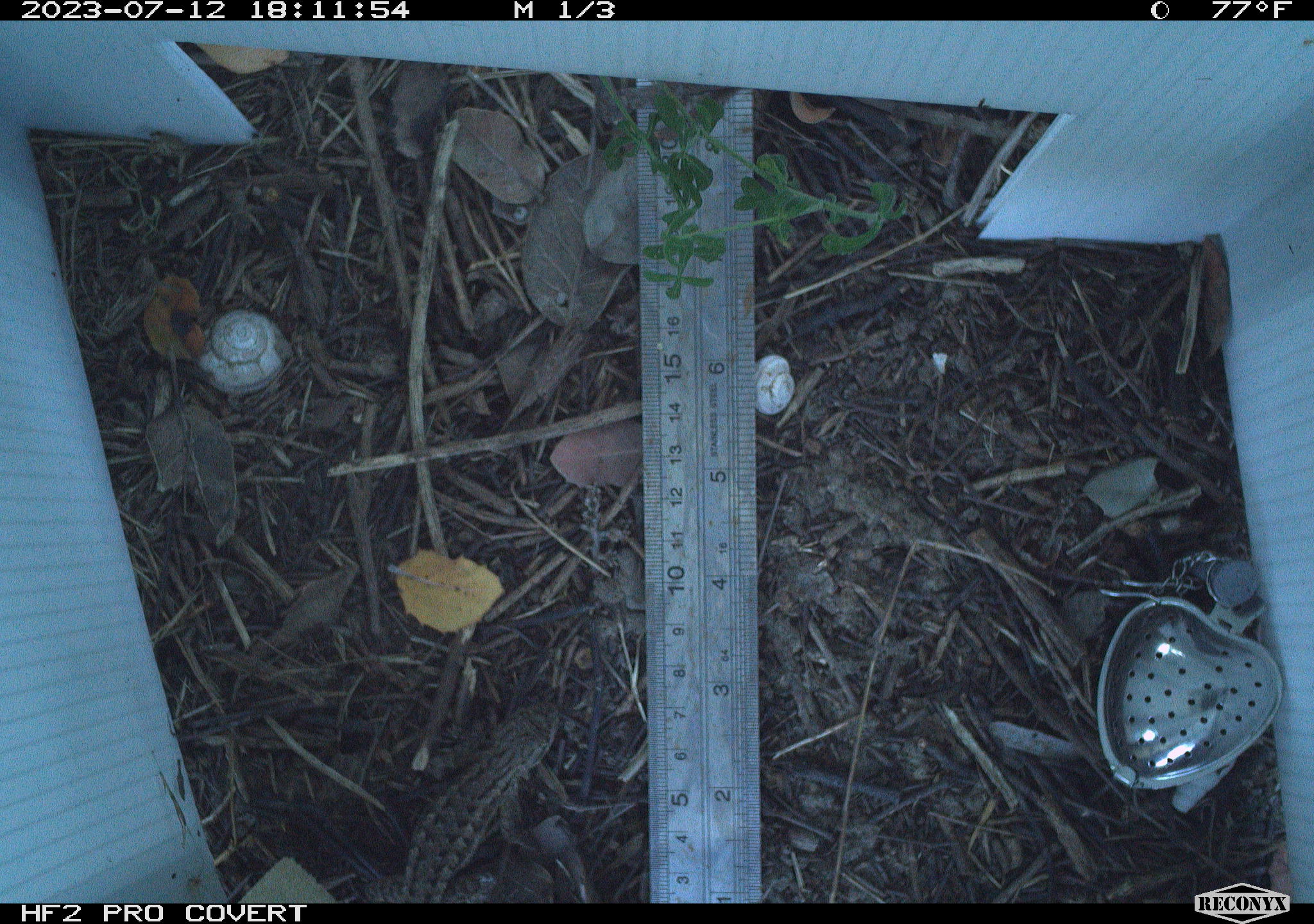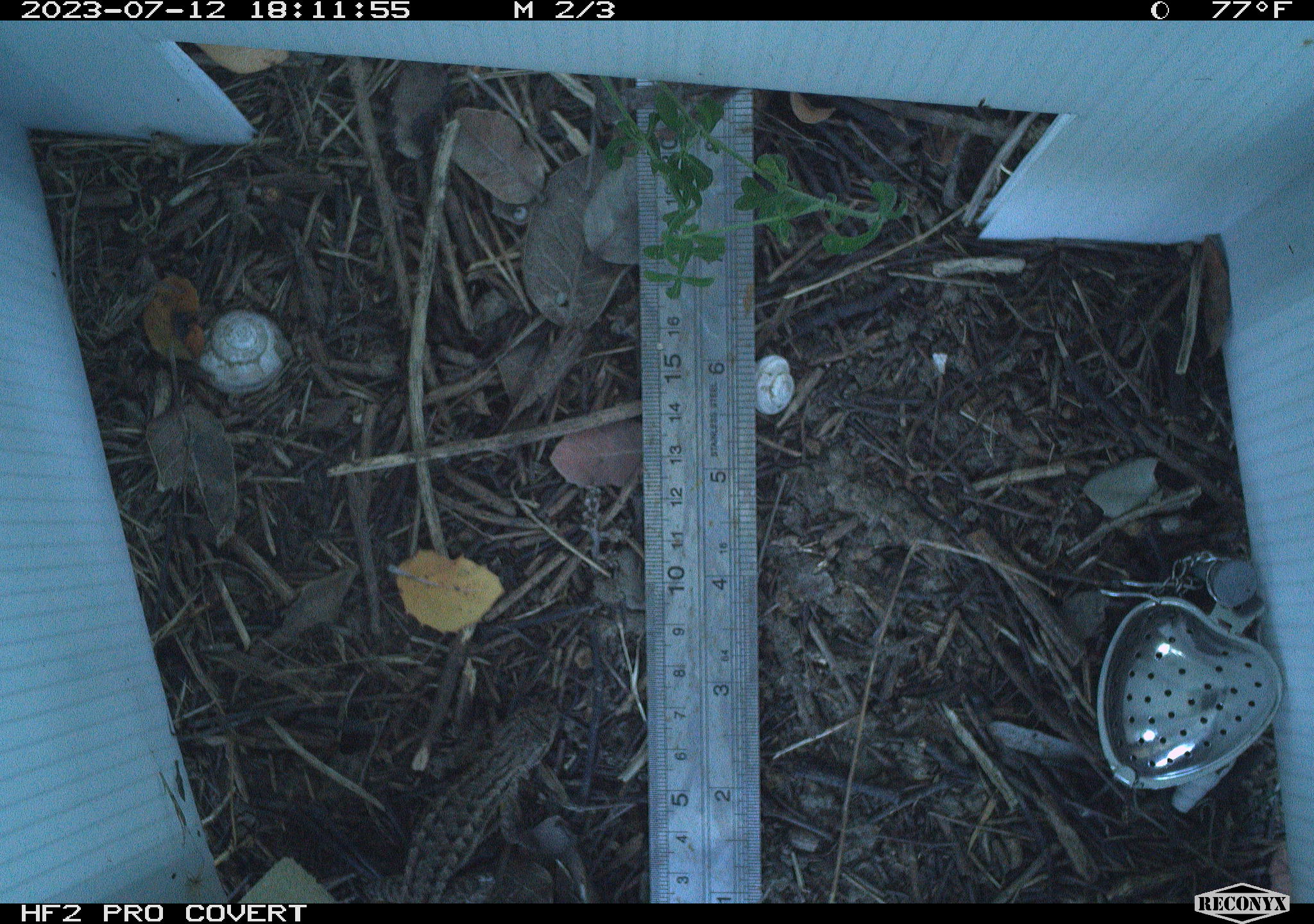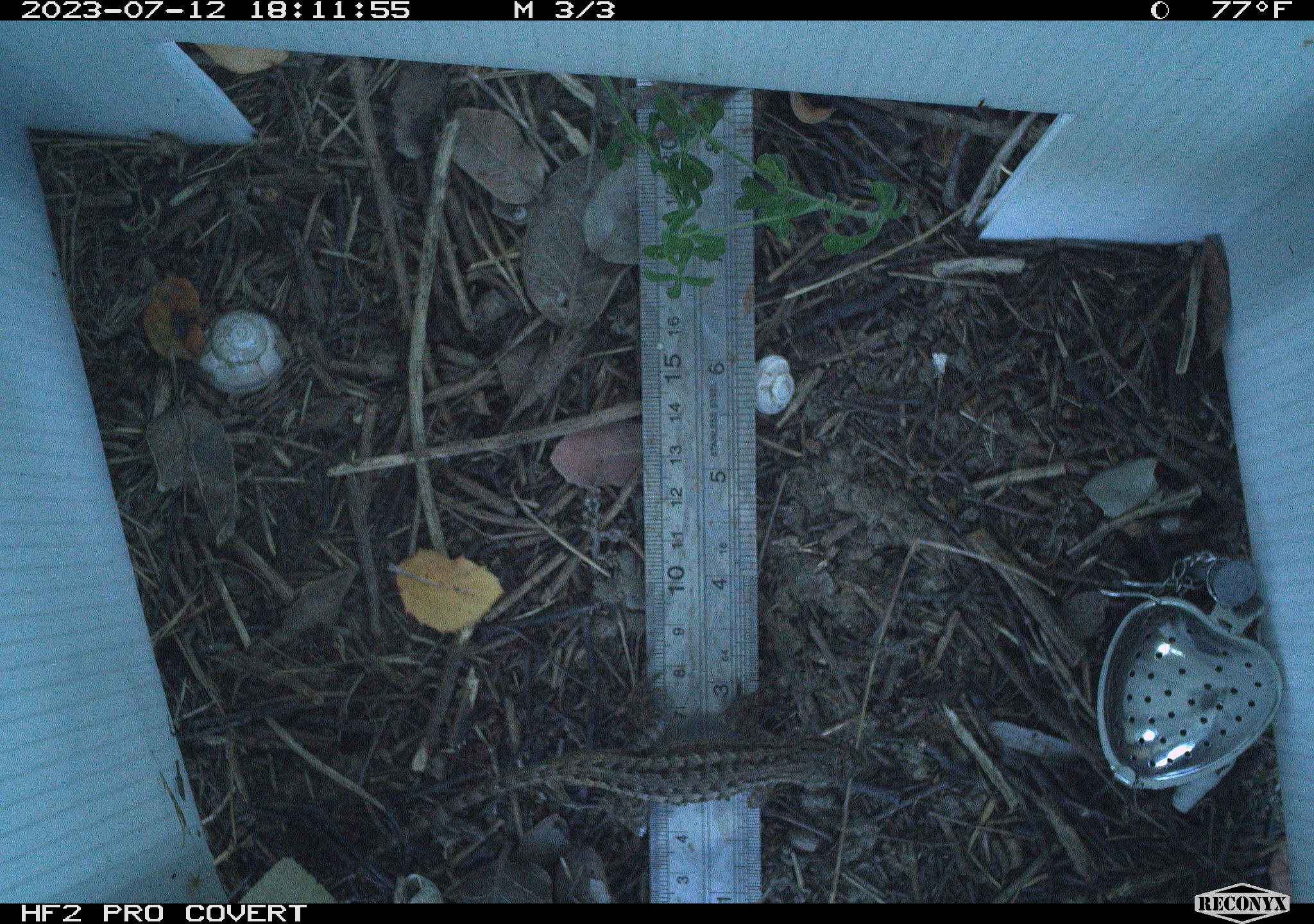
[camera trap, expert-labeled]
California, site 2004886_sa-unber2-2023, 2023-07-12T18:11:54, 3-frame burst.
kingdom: Animalia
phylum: Chordata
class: Reptilia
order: Squamata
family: Phrynosomatidae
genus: Sceloporus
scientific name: Sceloporus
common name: spiny lizards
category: sceloporus species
Sceloporus species (spiny lizards) (Sceloporus).